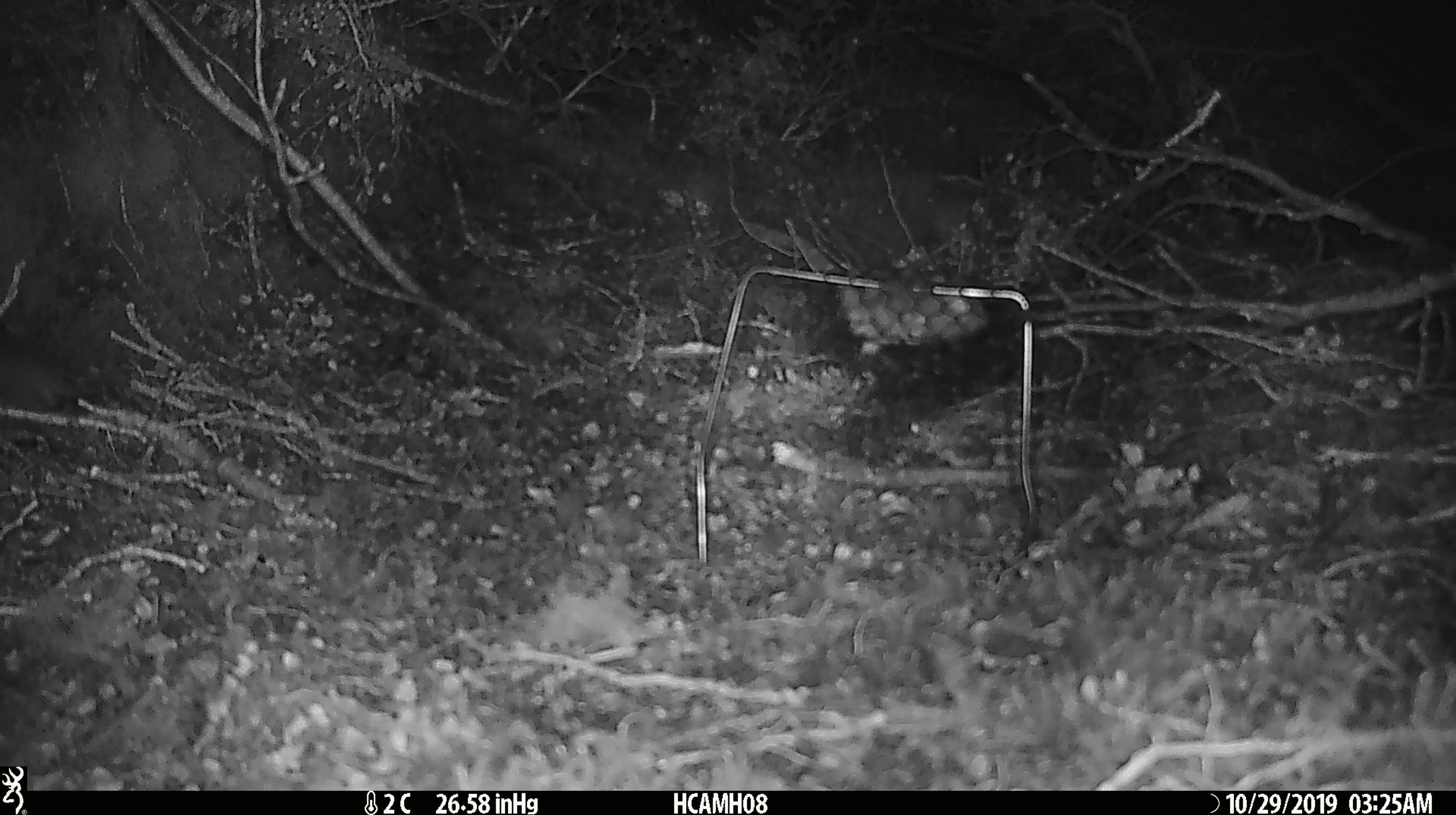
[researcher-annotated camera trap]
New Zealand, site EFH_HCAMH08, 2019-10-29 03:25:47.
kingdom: Animalia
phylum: Chordata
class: Mammalia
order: Rodentia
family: Muridae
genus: Mus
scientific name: Mus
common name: mouse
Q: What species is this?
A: Mouse (Mus).